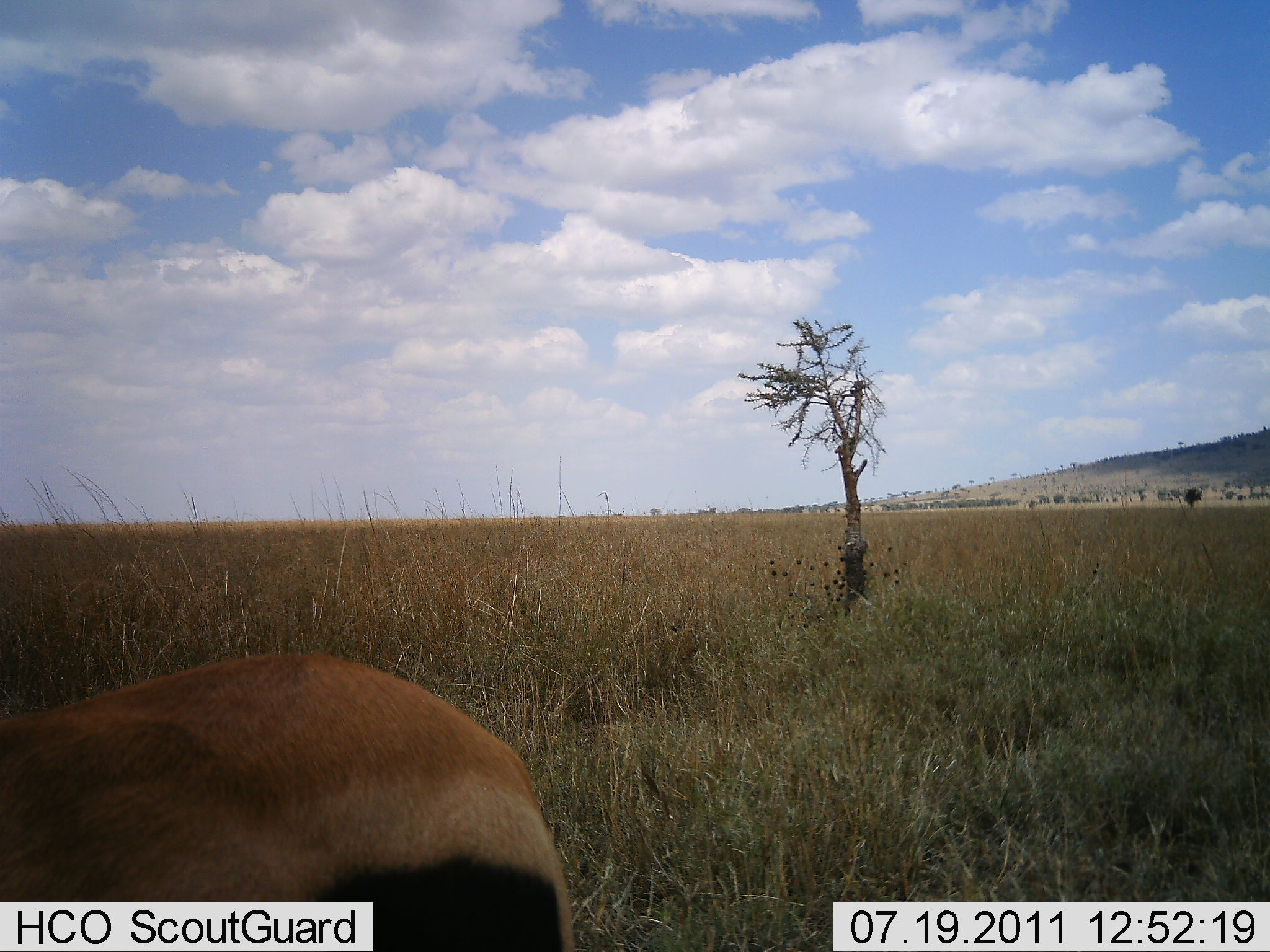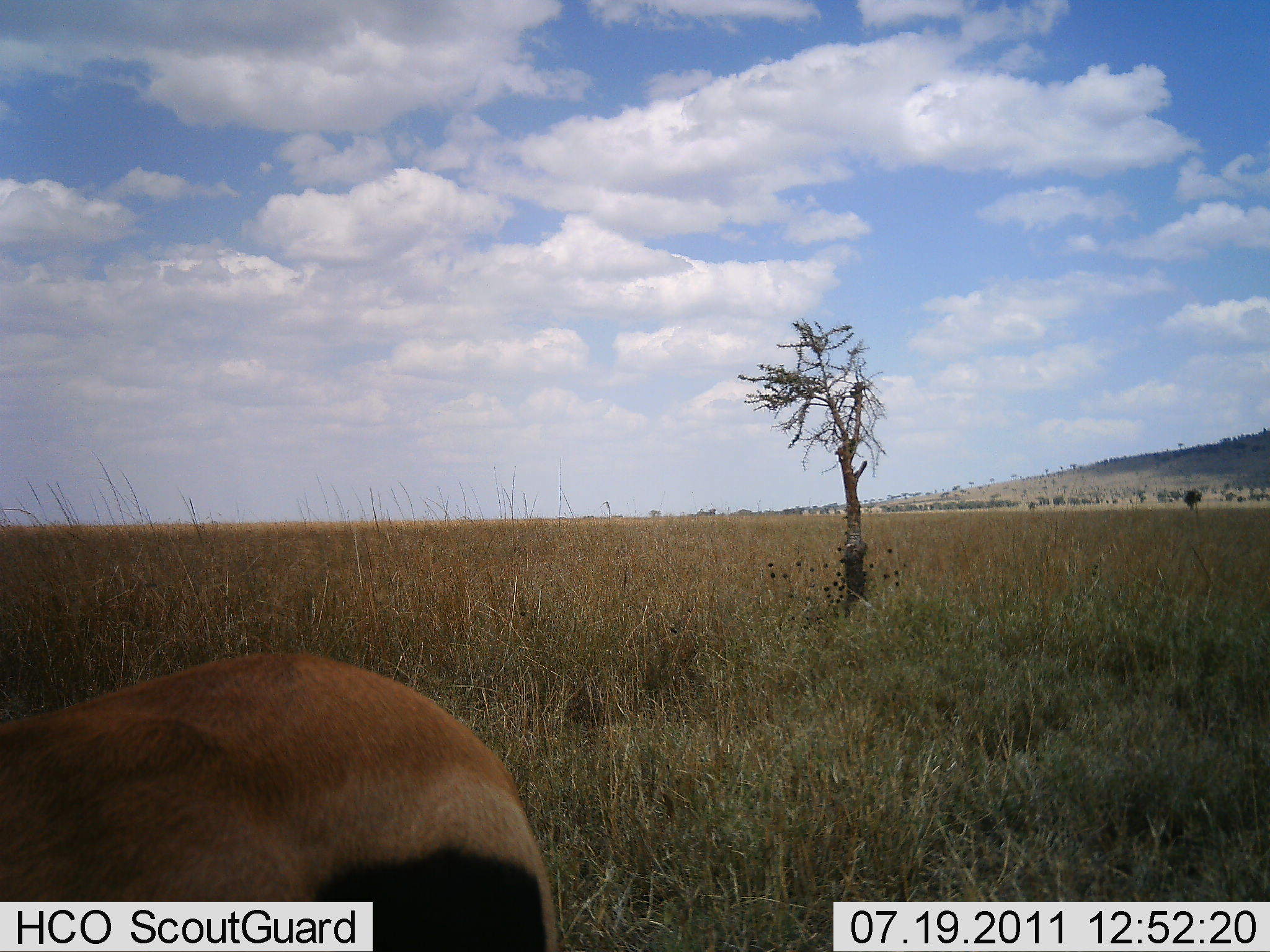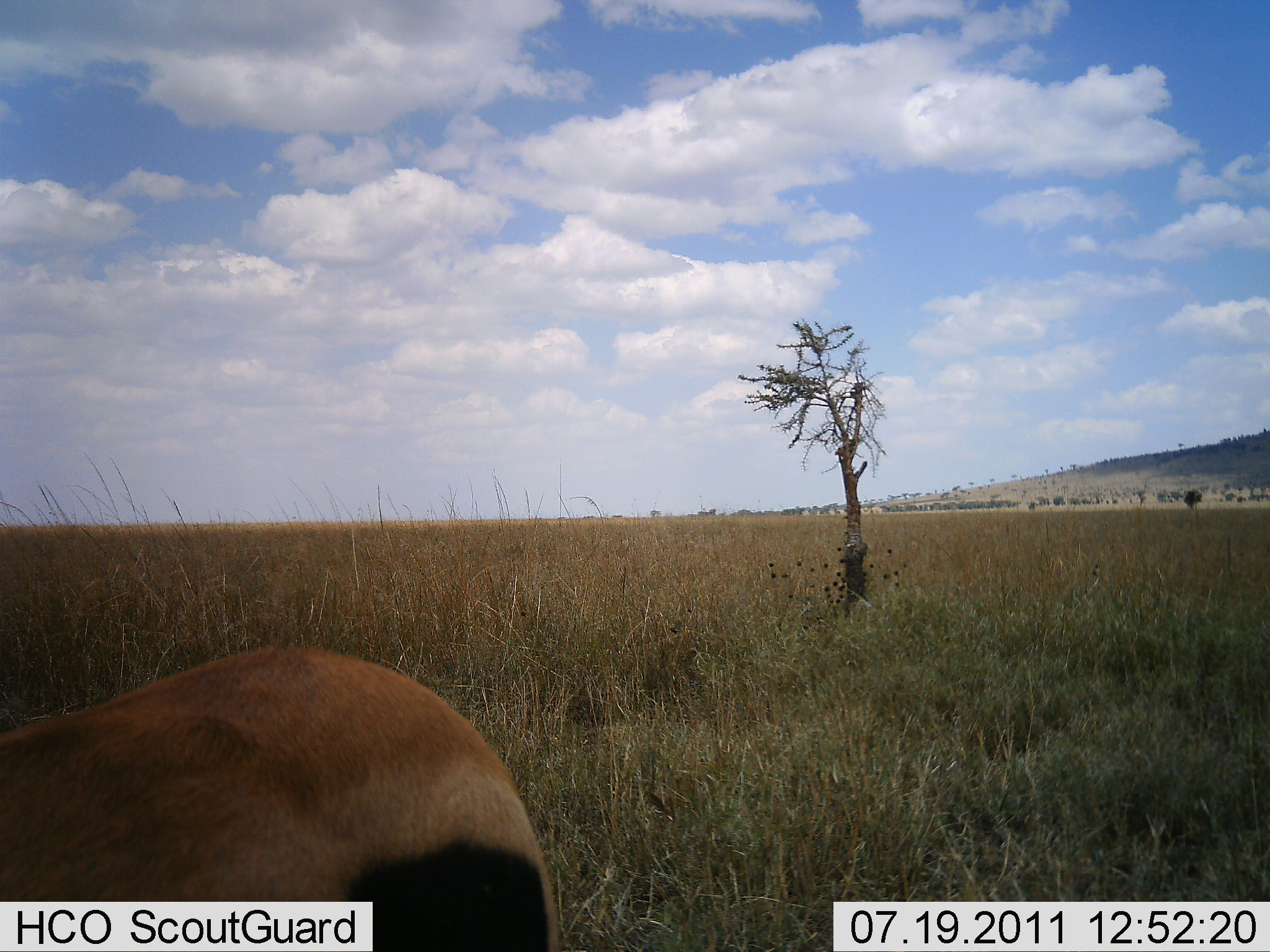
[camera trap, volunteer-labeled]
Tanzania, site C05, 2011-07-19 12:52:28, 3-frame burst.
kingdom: Animalia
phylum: Chordata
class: Mammalia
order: Artiodactyla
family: Bovidae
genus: Eudorcas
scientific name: Eudorcas thomsonii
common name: thomson's gazelle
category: gazellethomsons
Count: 1.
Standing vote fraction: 85%.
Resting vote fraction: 0%.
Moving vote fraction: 0%.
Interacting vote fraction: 0%.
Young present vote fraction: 0%.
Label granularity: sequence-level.